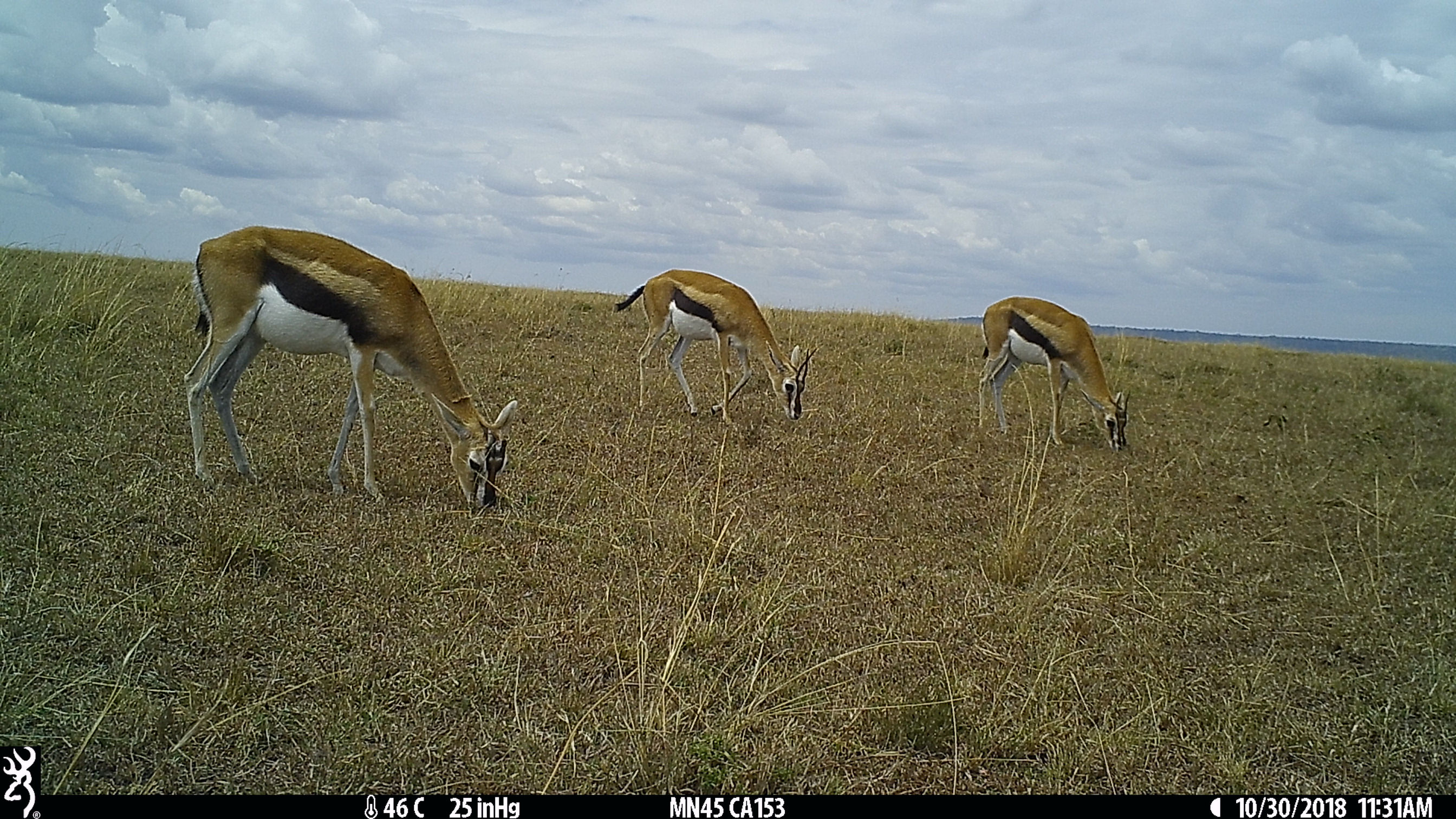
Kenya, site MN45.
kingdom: Animalia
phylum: Chordata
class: Mammalia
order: Artiodactyla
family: Bovidae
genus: Eudorcas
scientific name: Eudorcas thomsonii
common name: thomon's gazelle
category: gazelle thomsons